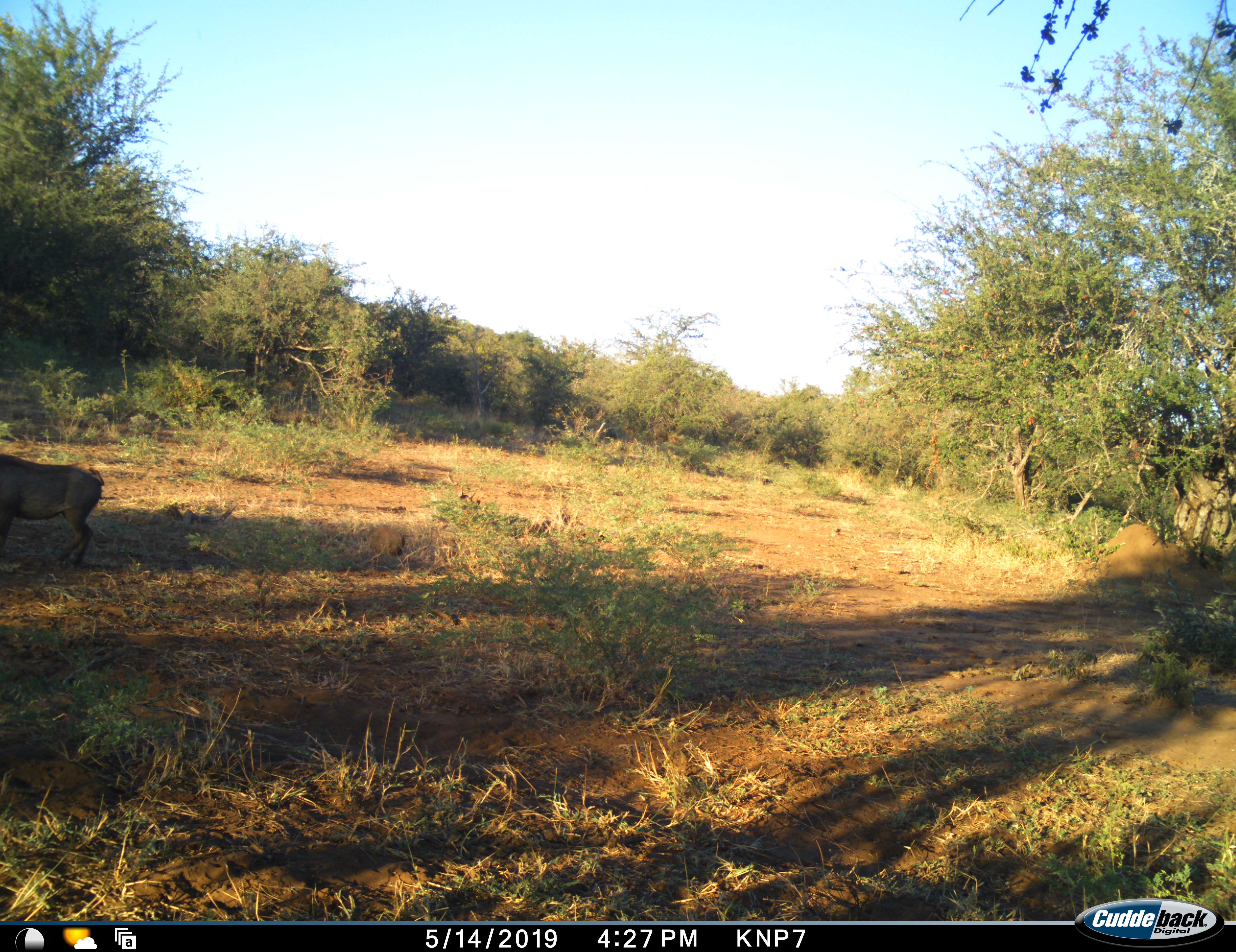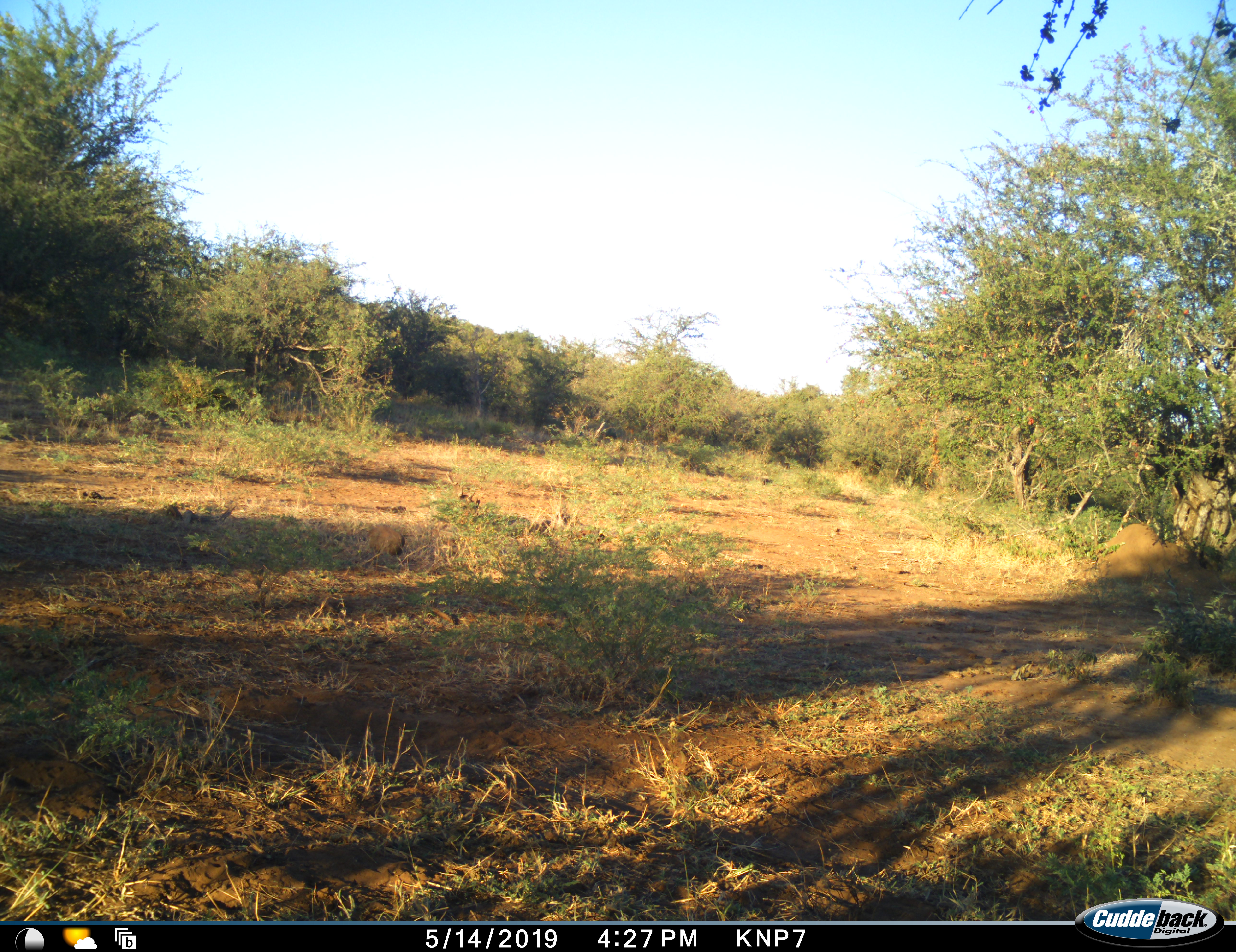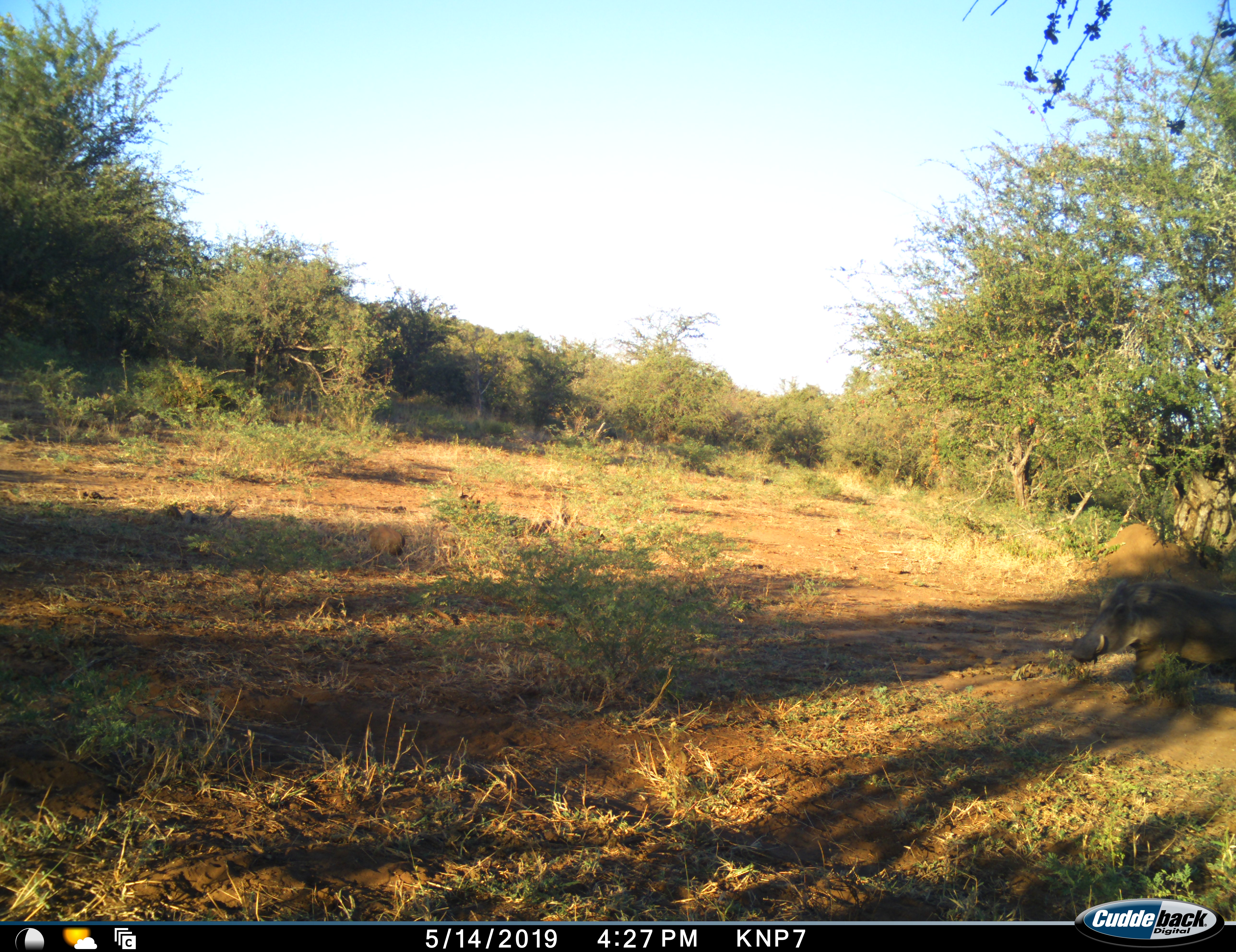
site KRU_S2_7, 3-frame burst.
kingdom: Animalia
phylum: Chordata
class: Mammalia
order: Artiodactyla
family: Suidae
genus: Phacochoerus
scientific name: Phacochoerus africanus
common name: warthog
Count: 1.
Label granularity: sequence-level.